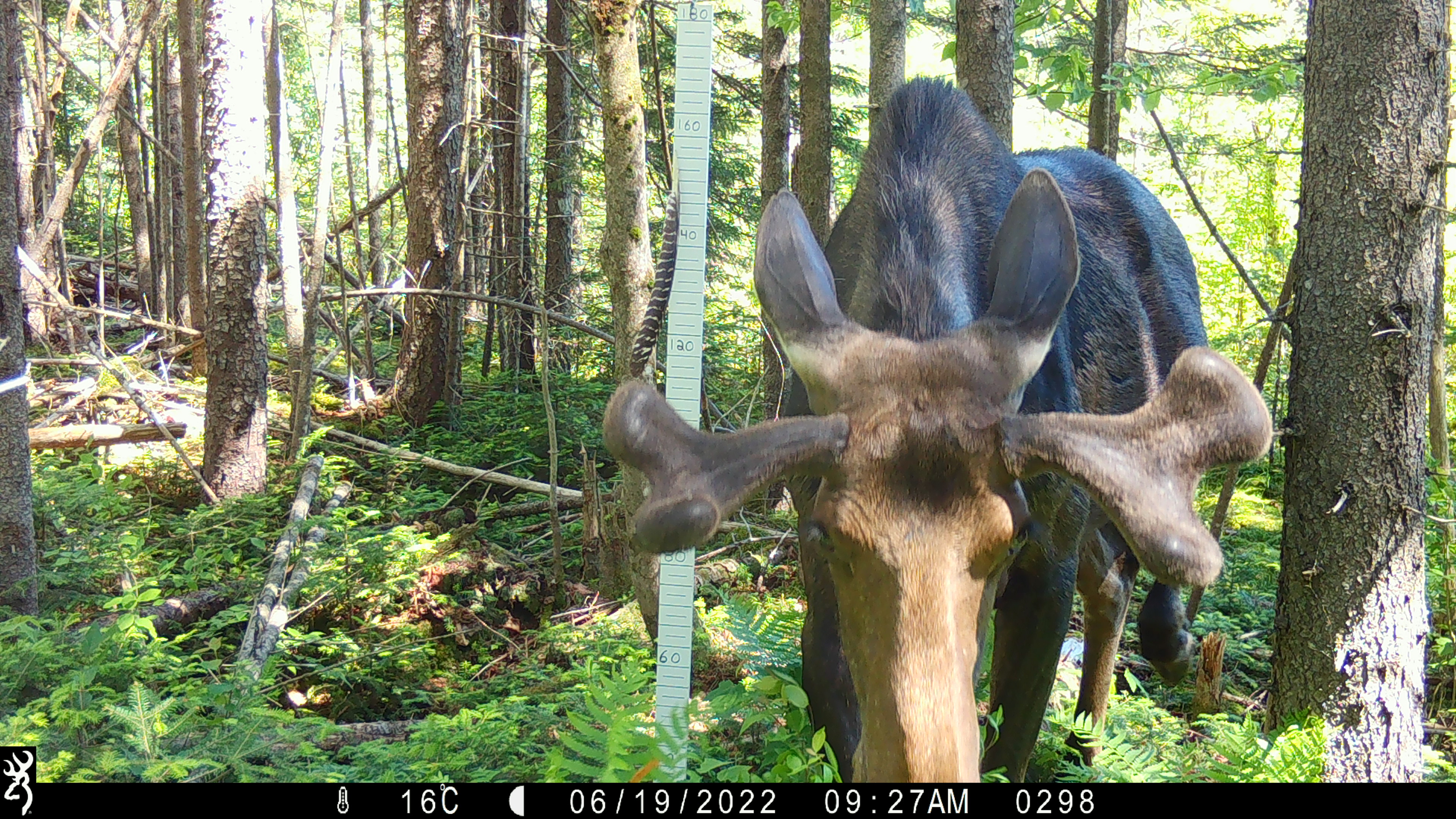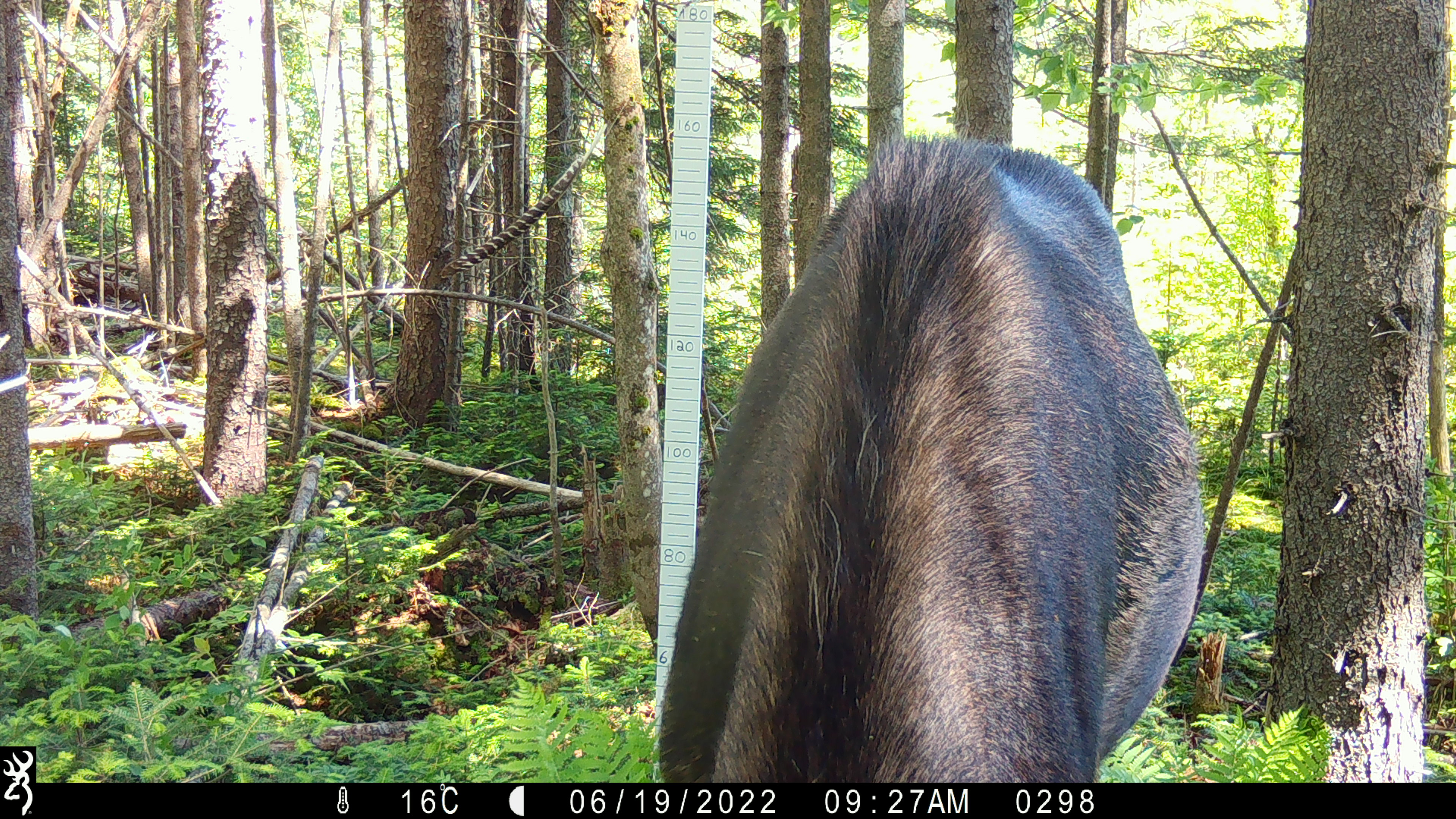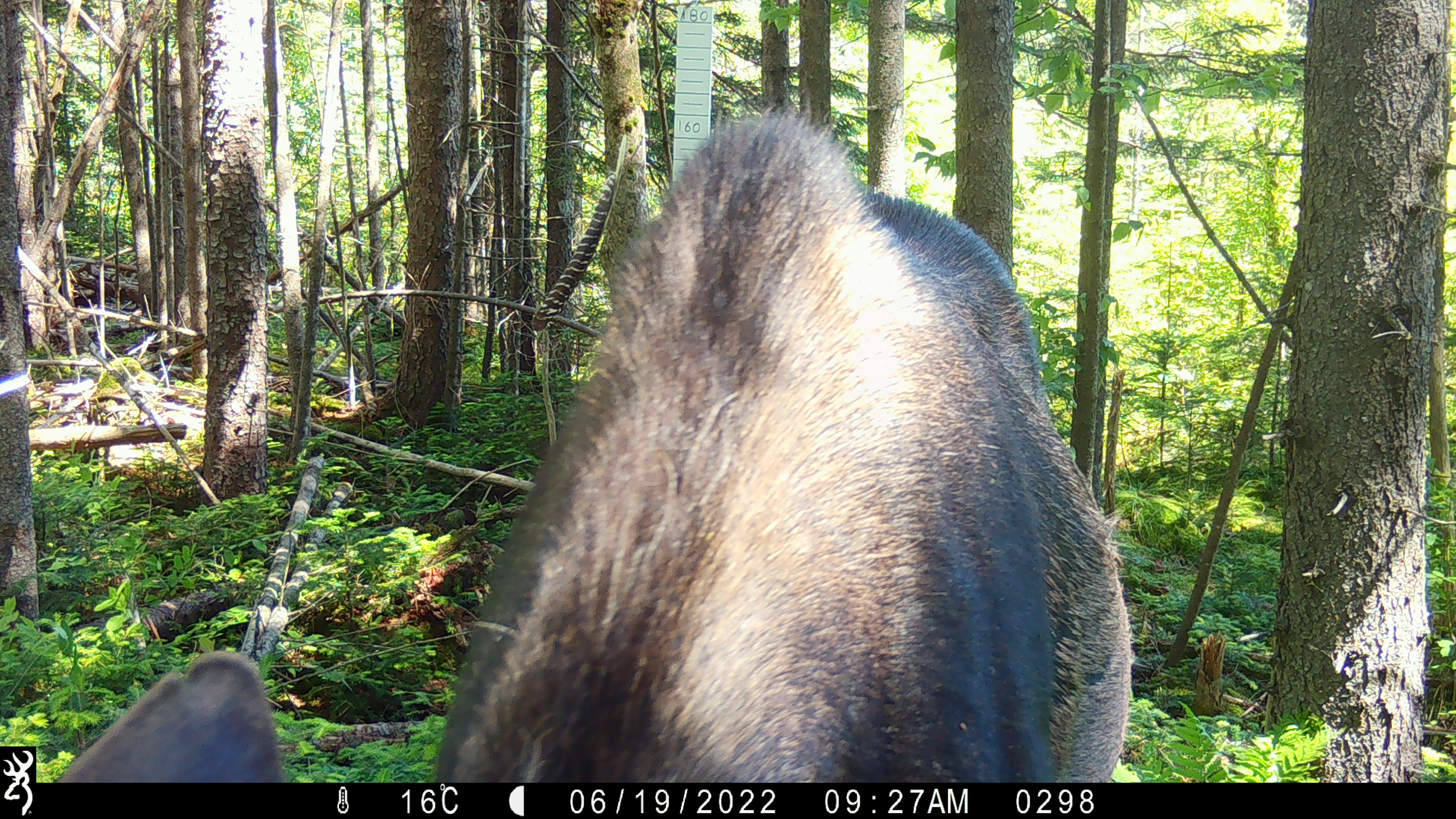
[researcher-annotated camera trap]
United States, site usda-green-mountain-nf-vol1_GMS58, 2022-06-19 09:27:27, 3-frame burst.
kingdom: Animalia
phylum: Chordata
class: Mammalia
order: Artiodactyla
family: Cervidae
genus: Alces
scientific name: Alces alces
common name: moose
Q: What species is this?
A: Moose (Alces alces).